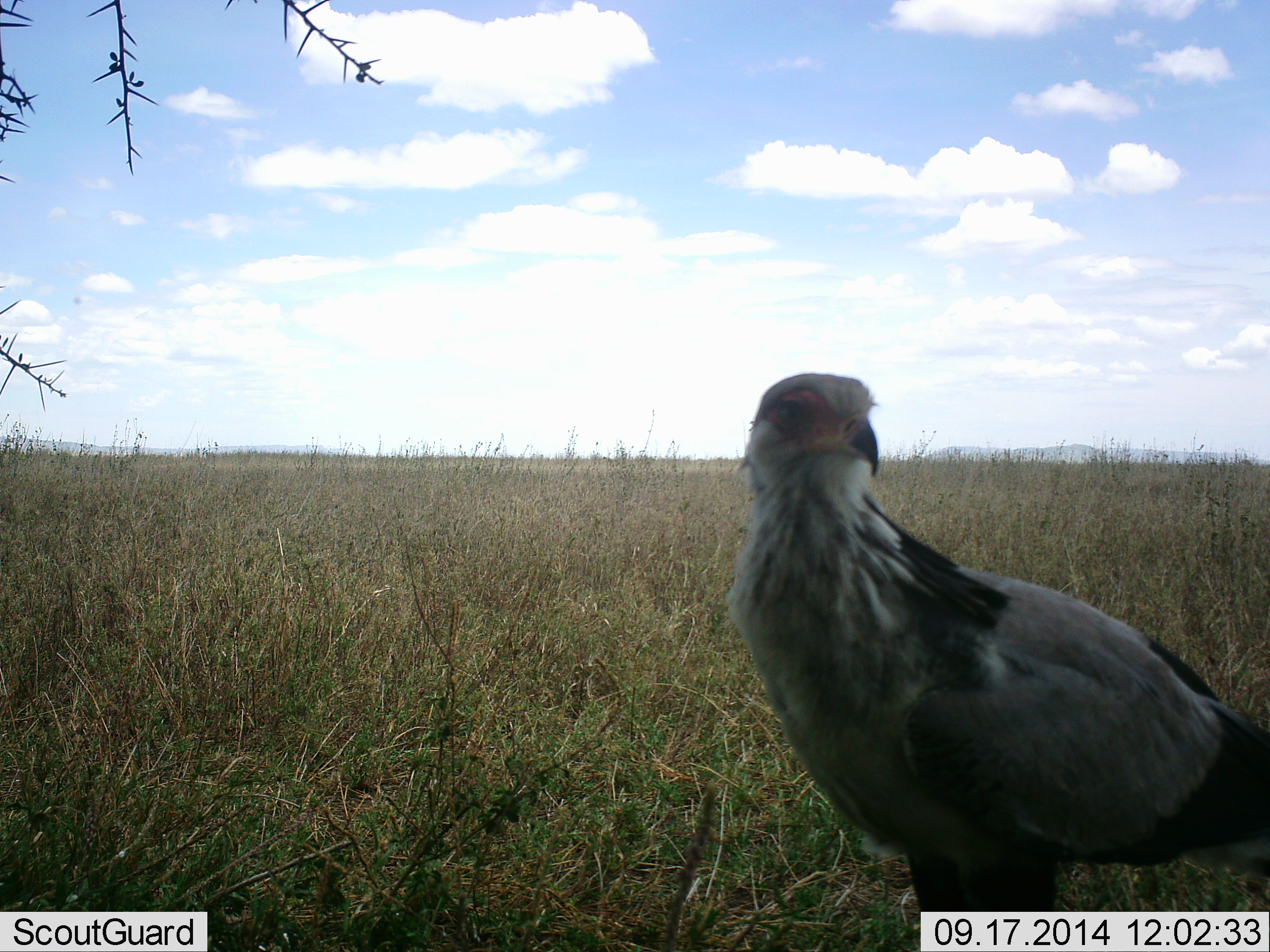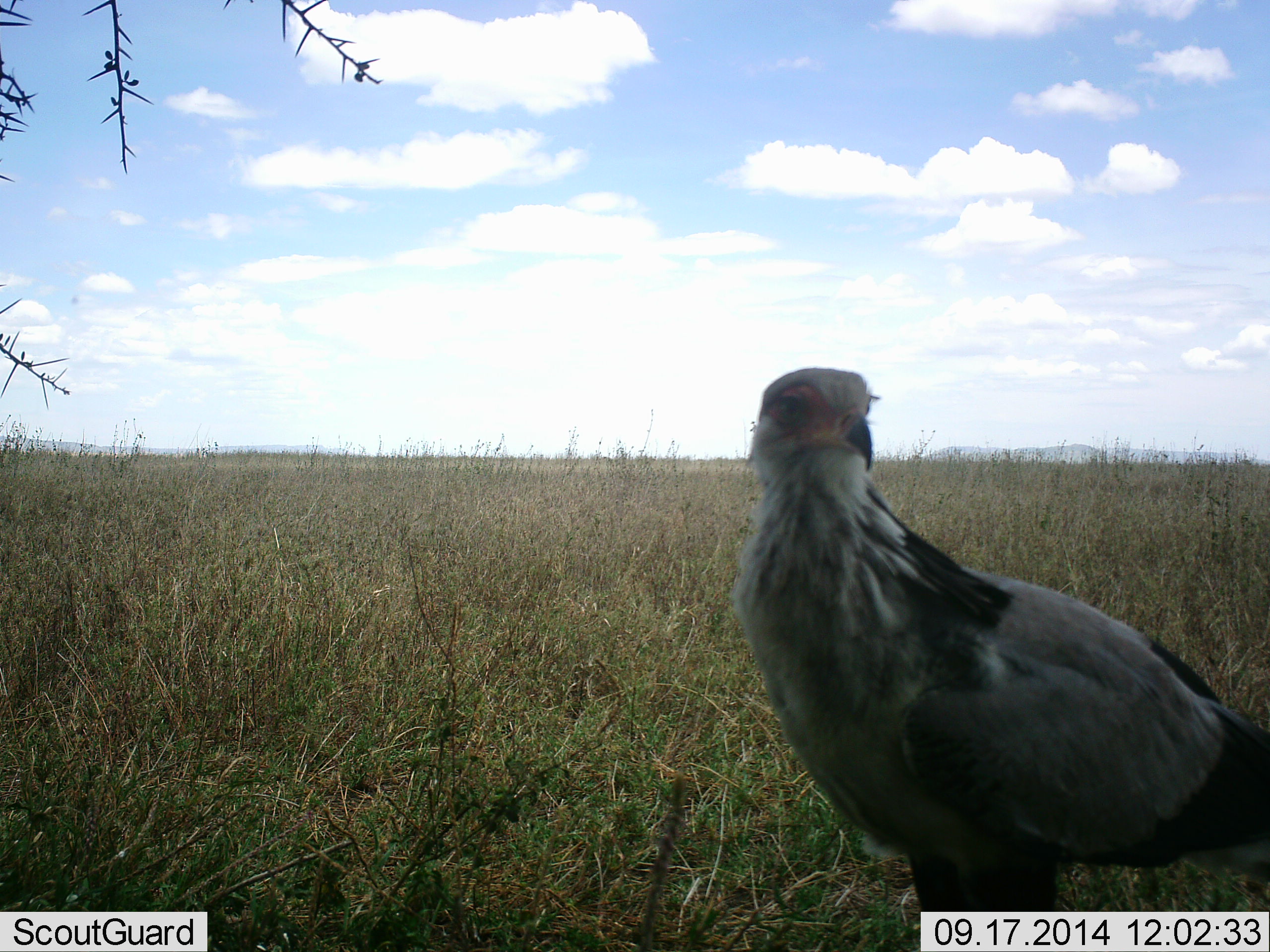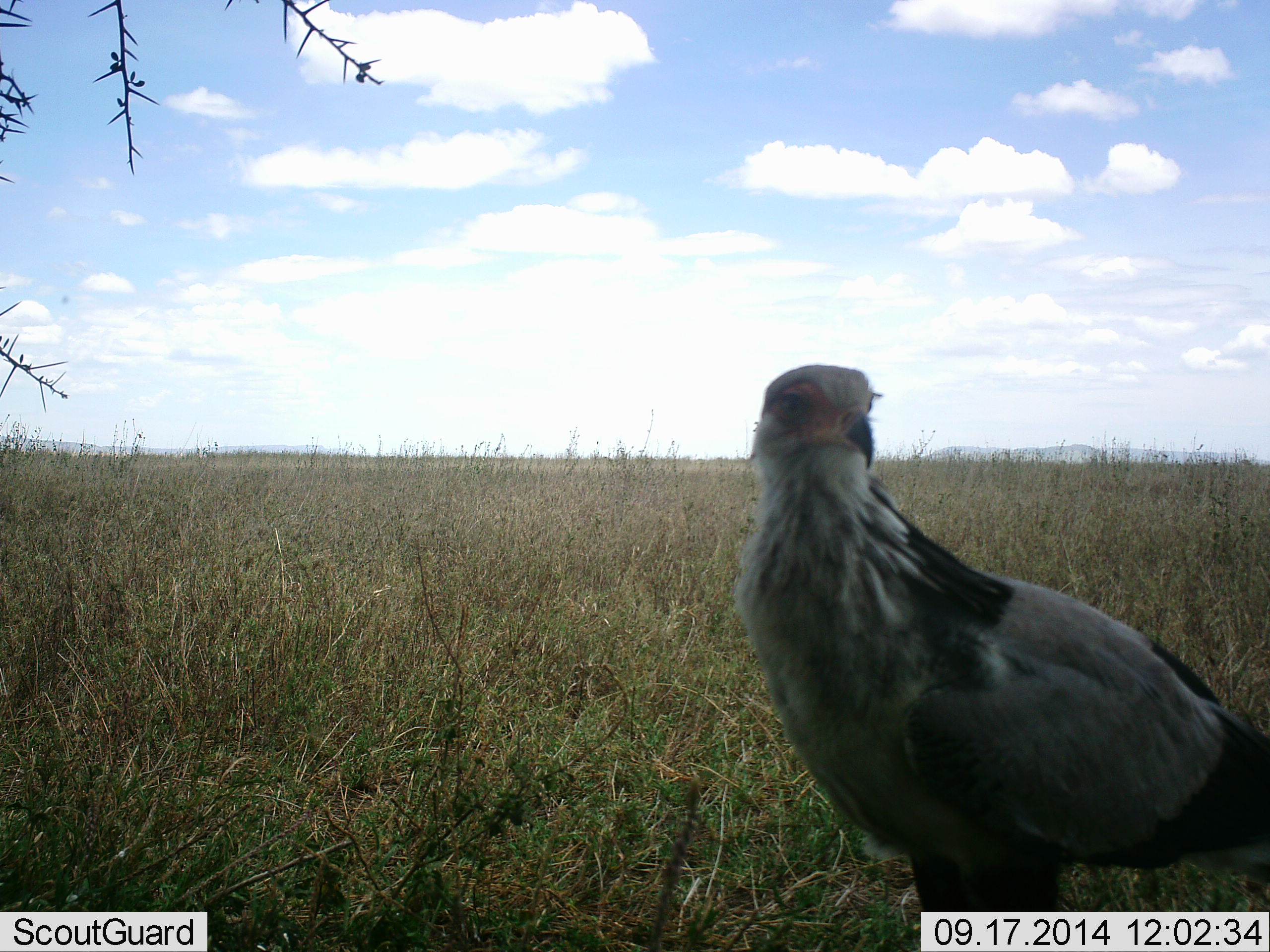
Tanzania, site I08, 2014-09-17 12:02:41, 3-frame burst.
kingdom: Animalia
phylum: Chordata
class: Aves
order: Accipitriformes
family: Sagittariidae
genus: Sagittarius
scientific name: Sagittarius serpentarius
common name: secretary bird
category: secretarybird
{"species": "secretarybird (secretary bird) (Sagittarius serpentarius)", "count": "1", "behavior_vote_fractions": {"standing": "90%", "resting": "0%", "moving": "10%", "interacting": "0%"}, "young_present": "0%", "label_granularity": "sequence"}